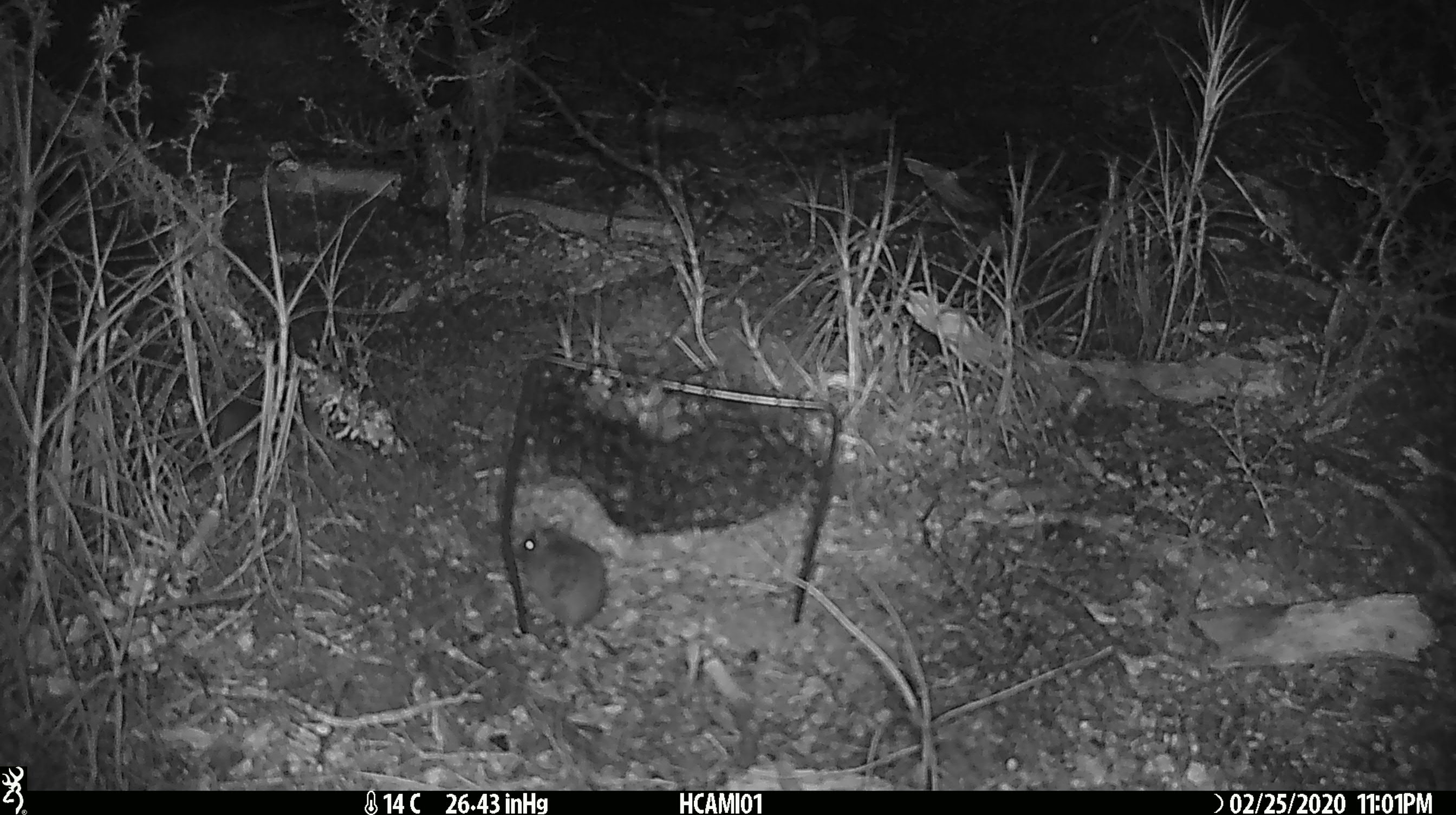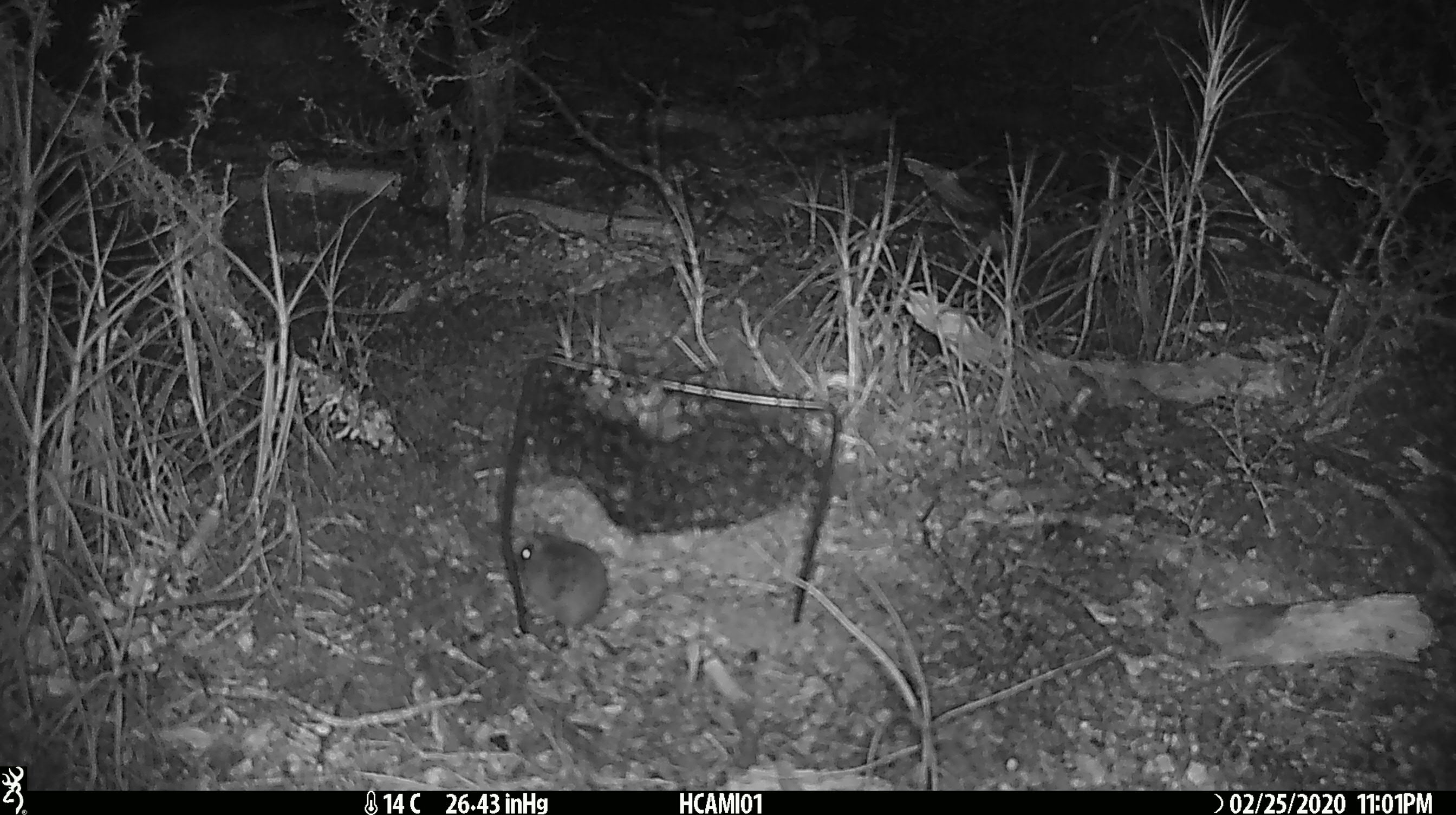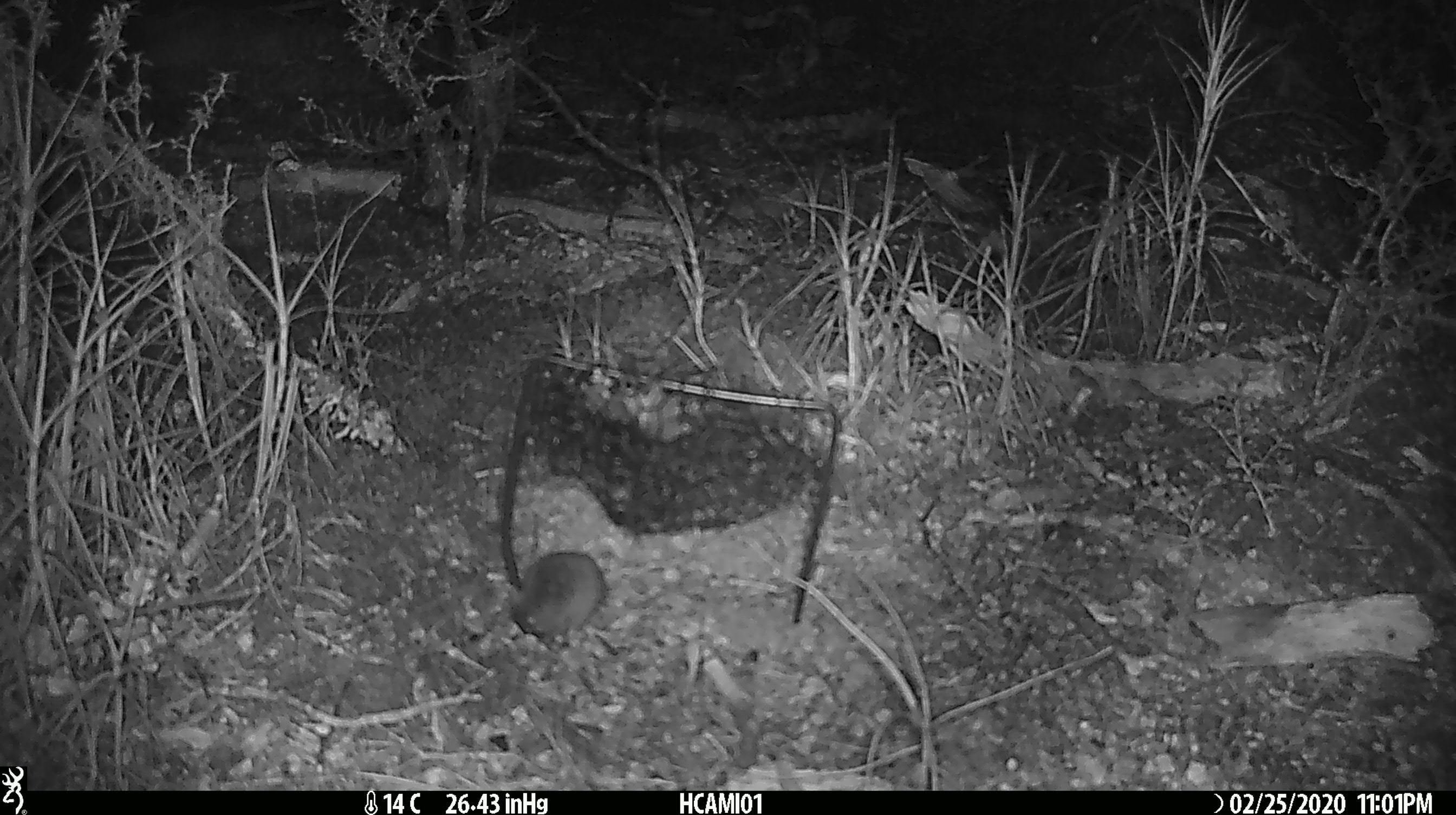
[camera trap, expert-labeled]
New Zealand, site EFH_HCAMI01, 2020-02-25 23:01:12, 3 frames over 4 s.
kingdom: Animalia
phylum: Chordata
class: Mammalia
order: Rodentia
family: Muridae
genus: Mus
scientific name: Mus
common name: mouse